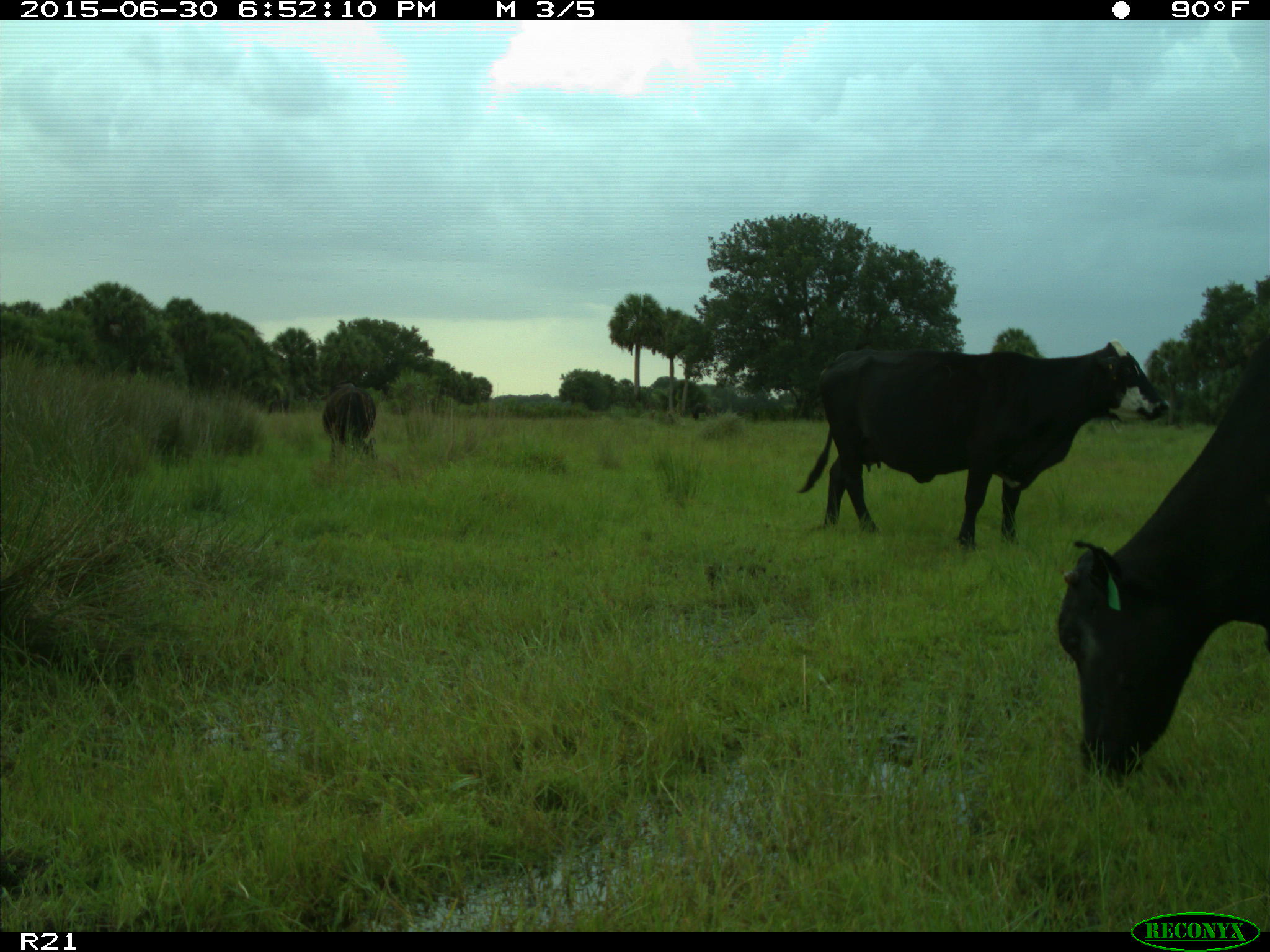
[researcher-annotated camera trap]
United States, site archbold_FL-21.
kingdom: Animalia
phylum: Chordata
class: Mammalia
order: Artiodactyla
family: Bovidae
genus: Bos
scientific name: Bos taurus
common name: domestic cow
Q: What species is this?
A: Bos taurus (domestic cow).